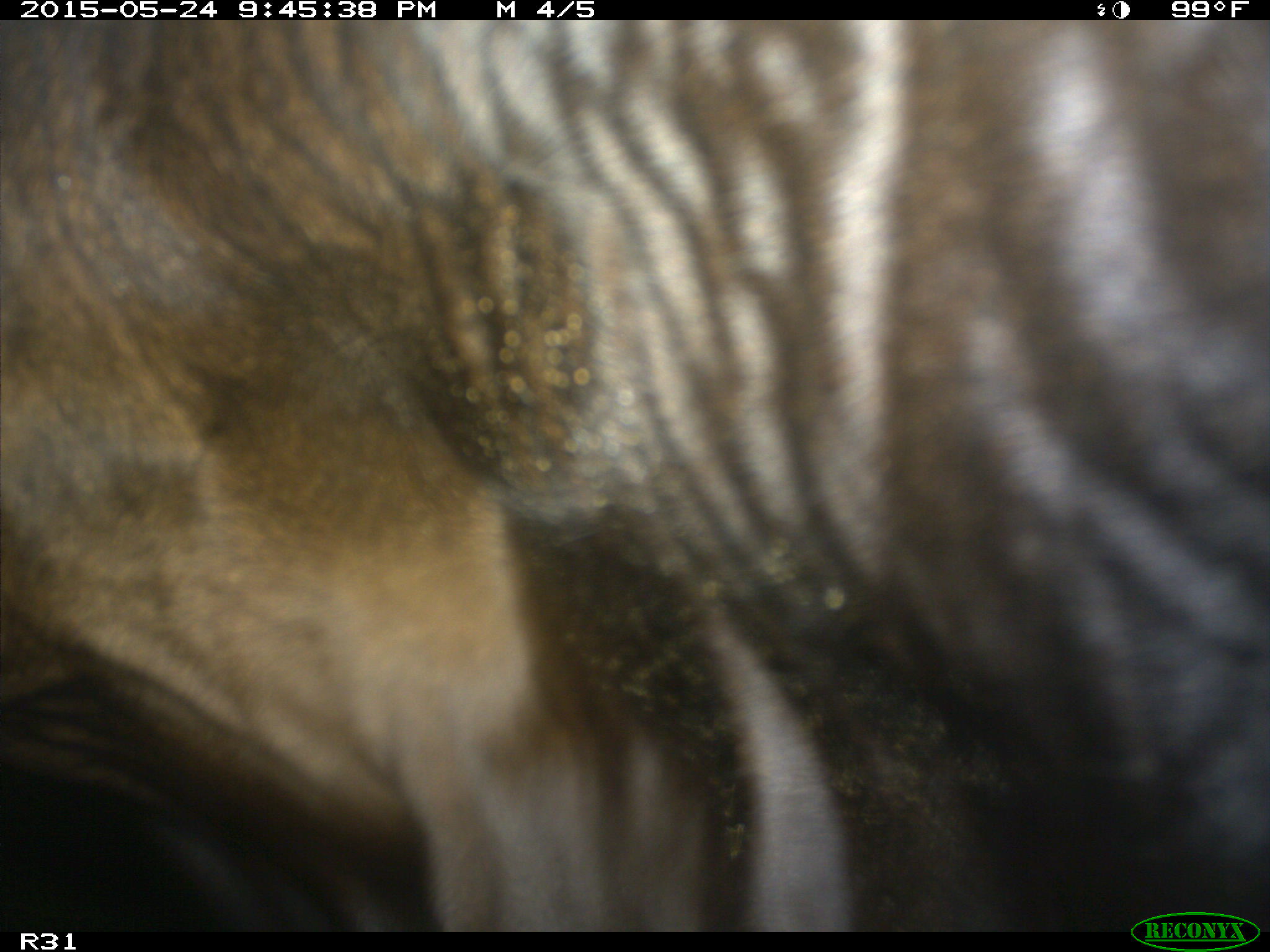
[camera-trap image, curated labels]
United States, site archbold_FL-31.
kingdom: Animalia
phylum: Chordata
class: Mammalia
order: Artiodactyla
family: Bovidae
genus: Bos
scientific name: Bos taurus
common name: domestic cow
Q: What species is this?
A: Bos taurus (domestic cow).